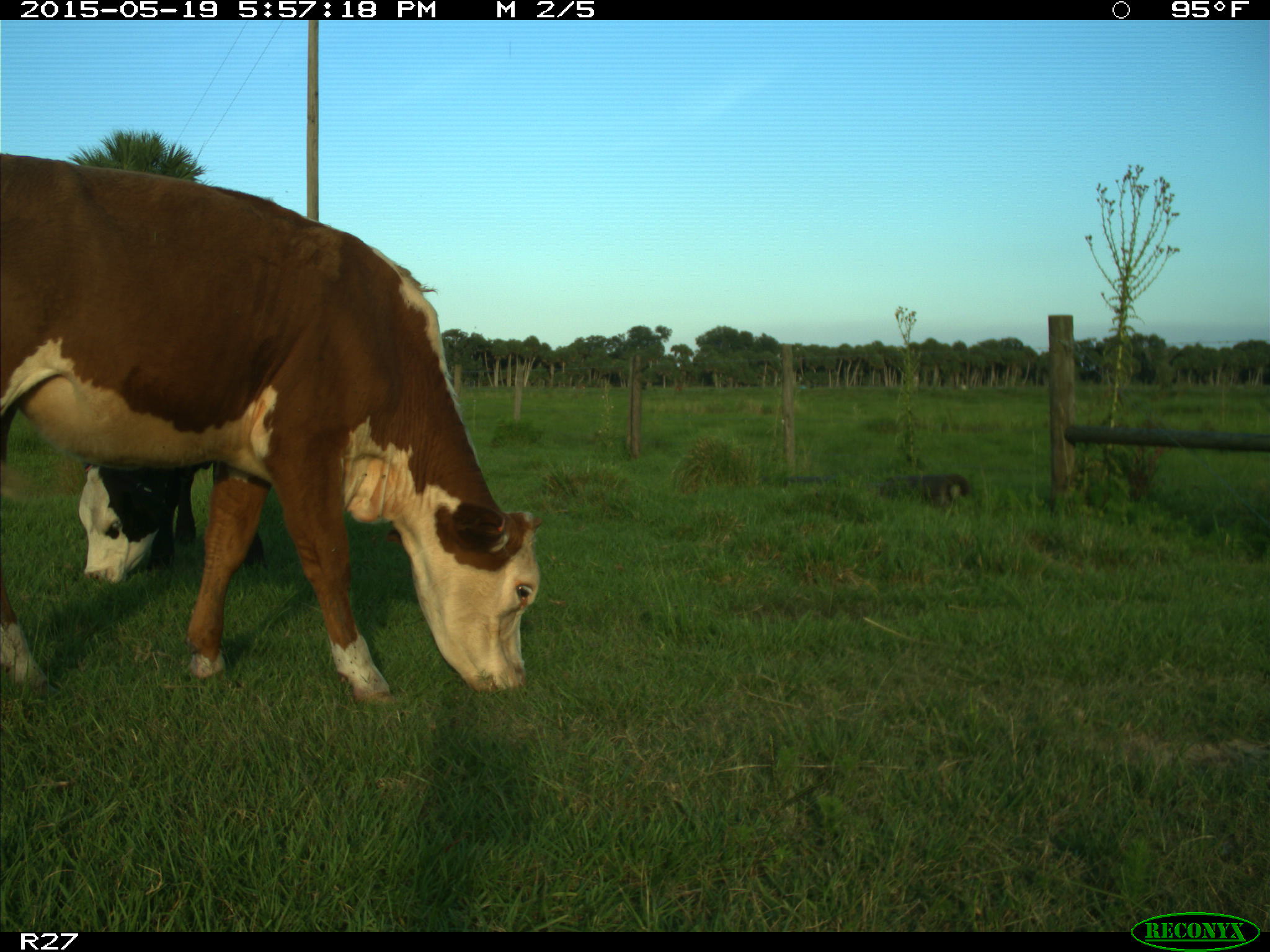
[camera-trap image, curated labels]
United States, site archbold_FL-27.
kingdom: Animalia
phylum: Chordata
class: Mammalia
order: Artiodactyla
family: Bovidae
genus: Bos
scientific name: Bos taurus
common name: domestic cow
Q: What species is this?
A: Bos taurus (domestic cow).